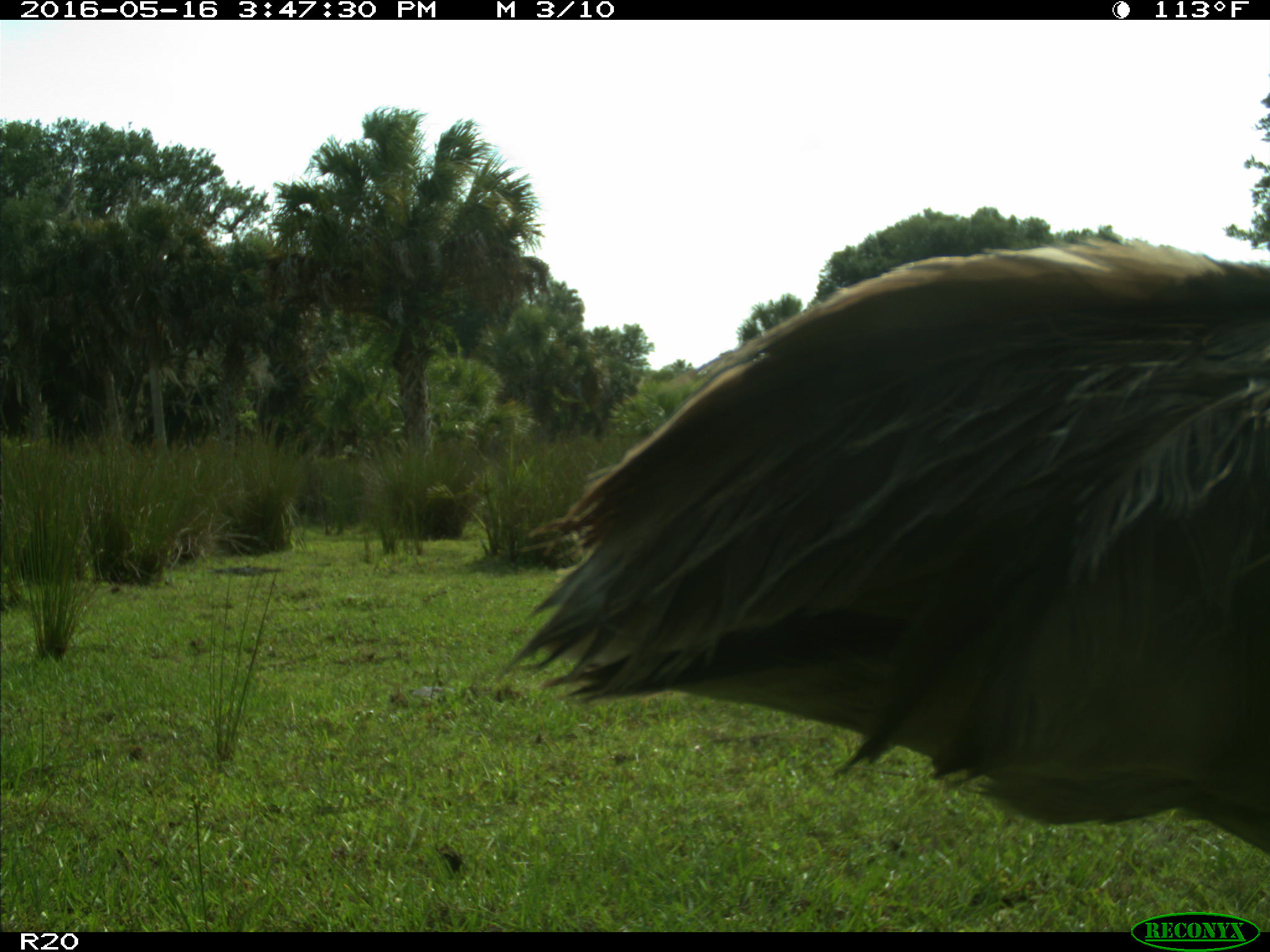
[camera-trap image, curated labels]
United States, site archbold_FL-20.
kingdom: Animalia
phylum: Chordata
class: Aves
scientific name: Aves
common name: birds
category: unidentified bird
Unidentified bird (birds) (Aves).